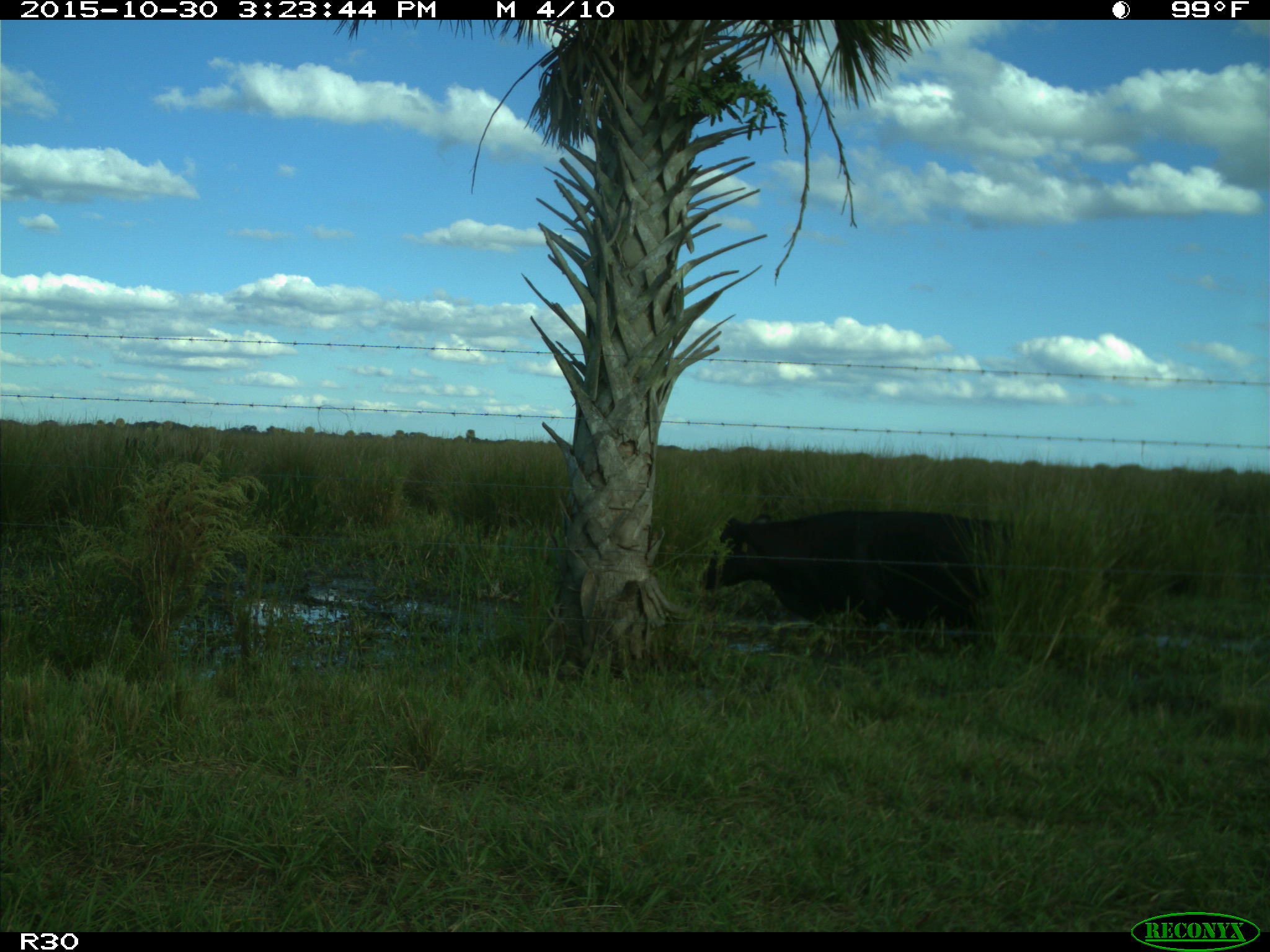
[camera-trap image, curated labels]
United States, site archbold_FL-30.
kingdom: Animalia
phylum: Chordata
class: Mammalia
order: Artiodactyla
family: Bovidae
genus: Bos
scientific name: Bos taurus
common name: domestic cow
Bos taurus (domestic cow).